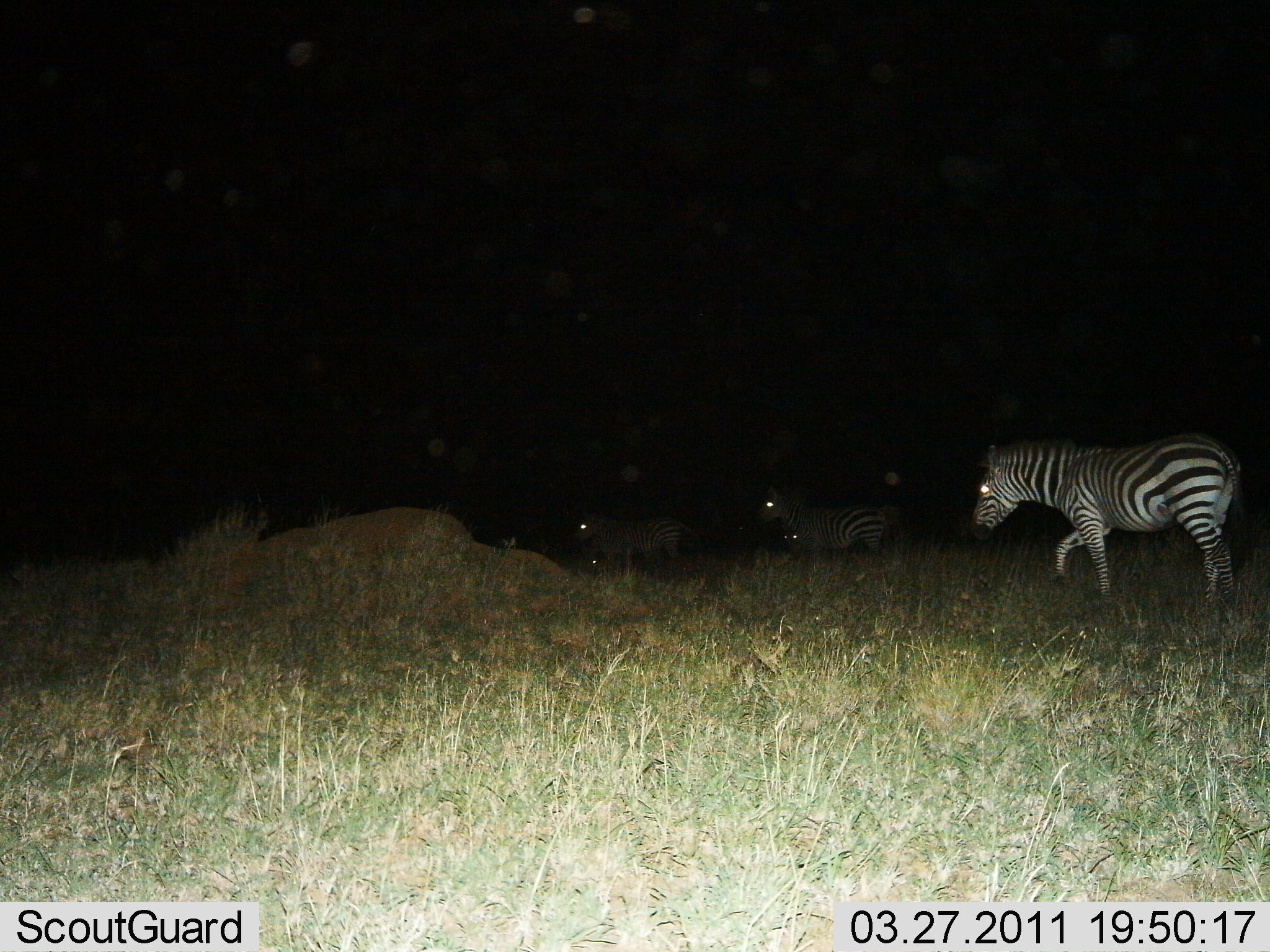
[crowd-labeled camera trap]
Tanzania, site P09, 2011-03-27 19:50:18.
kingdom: Animalia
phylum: Chordata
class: Mammalia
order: Perissodactyla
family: Equidae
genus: Equus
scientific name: Equus quagga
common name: plains zebra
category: zebra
Zebra (plains zebra) (Equus quagga), count 5. Behavior (volunteer vote fractions): standing 27%, resting 0%, moving 82%, interacting 0%. Young present (vote fraction): 0%. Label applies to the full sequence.